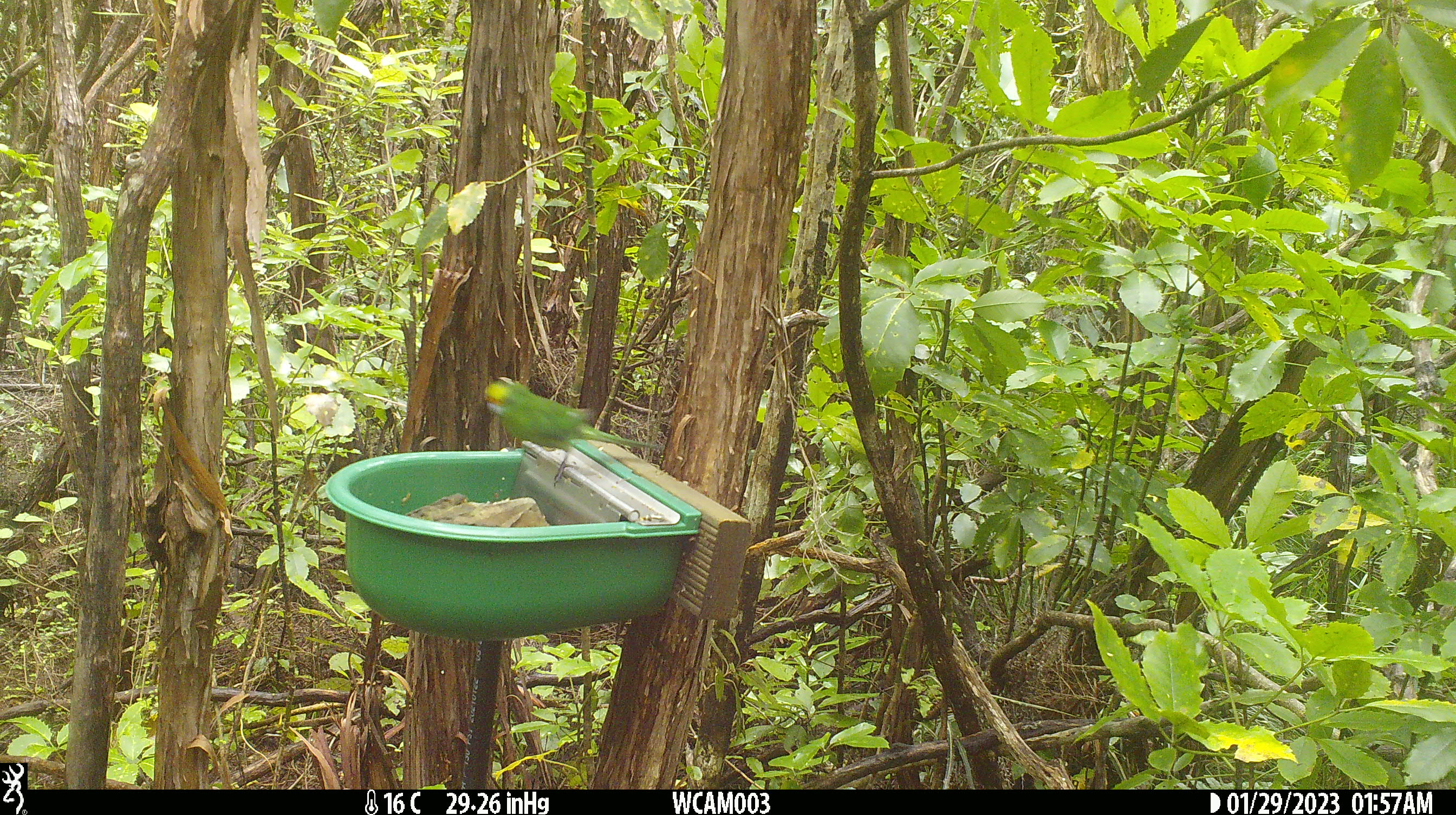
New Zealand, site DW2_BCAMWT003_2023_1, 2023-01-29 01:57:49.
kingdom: Animalia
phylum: Chordata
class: Aves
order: Psittaciformes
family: Psittaculidae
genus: Cyanoramphus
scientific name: Cyanoramphus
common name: parakeet